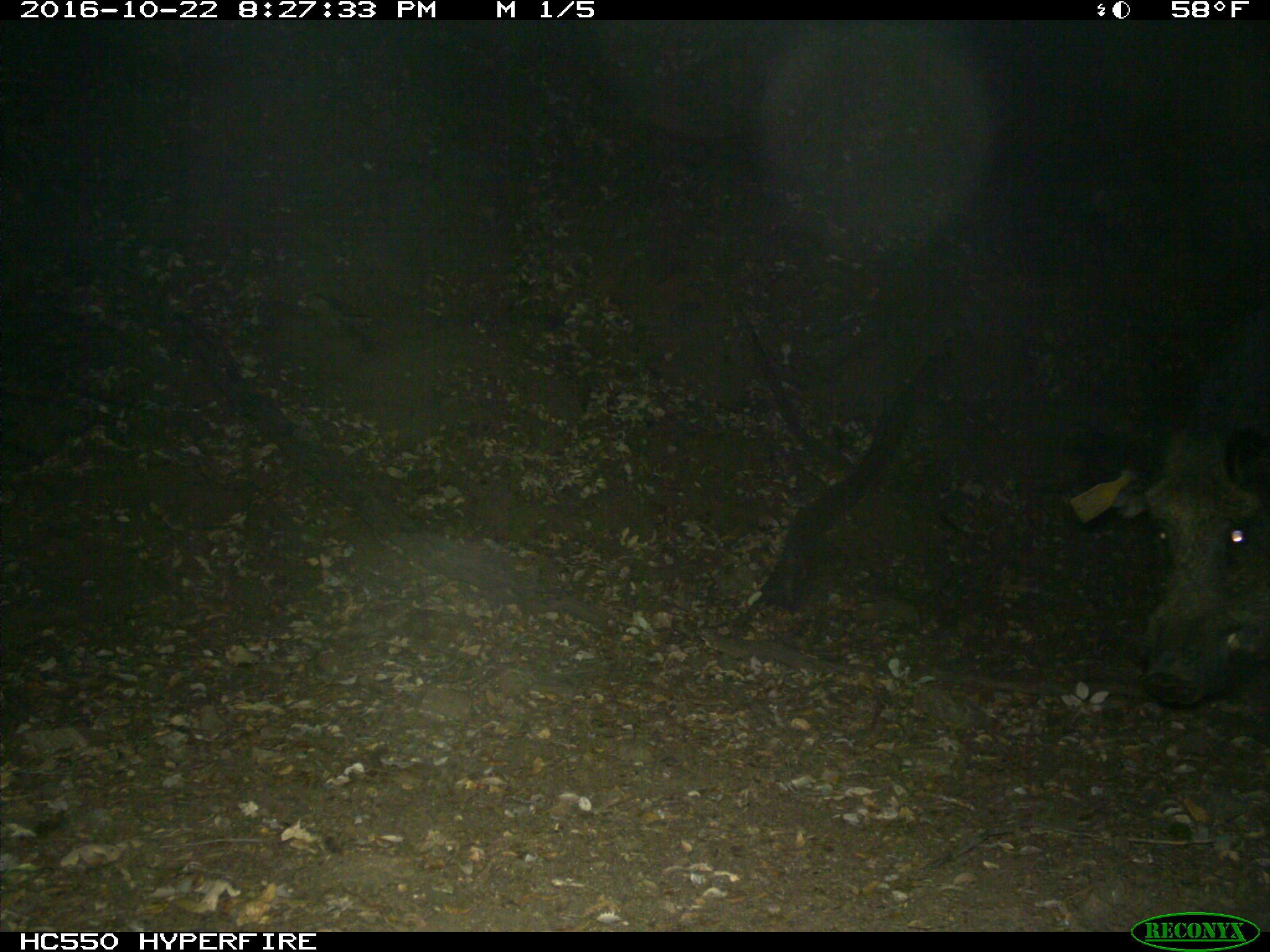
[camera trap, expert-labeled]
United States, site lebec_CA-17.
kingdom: Animalia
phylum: Chordata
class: Mammalia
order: Artiodactyla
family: Suidae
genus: Sus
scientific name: Sus scrofa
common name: wild boar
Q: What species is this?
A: Sus scrofa (wild boar).